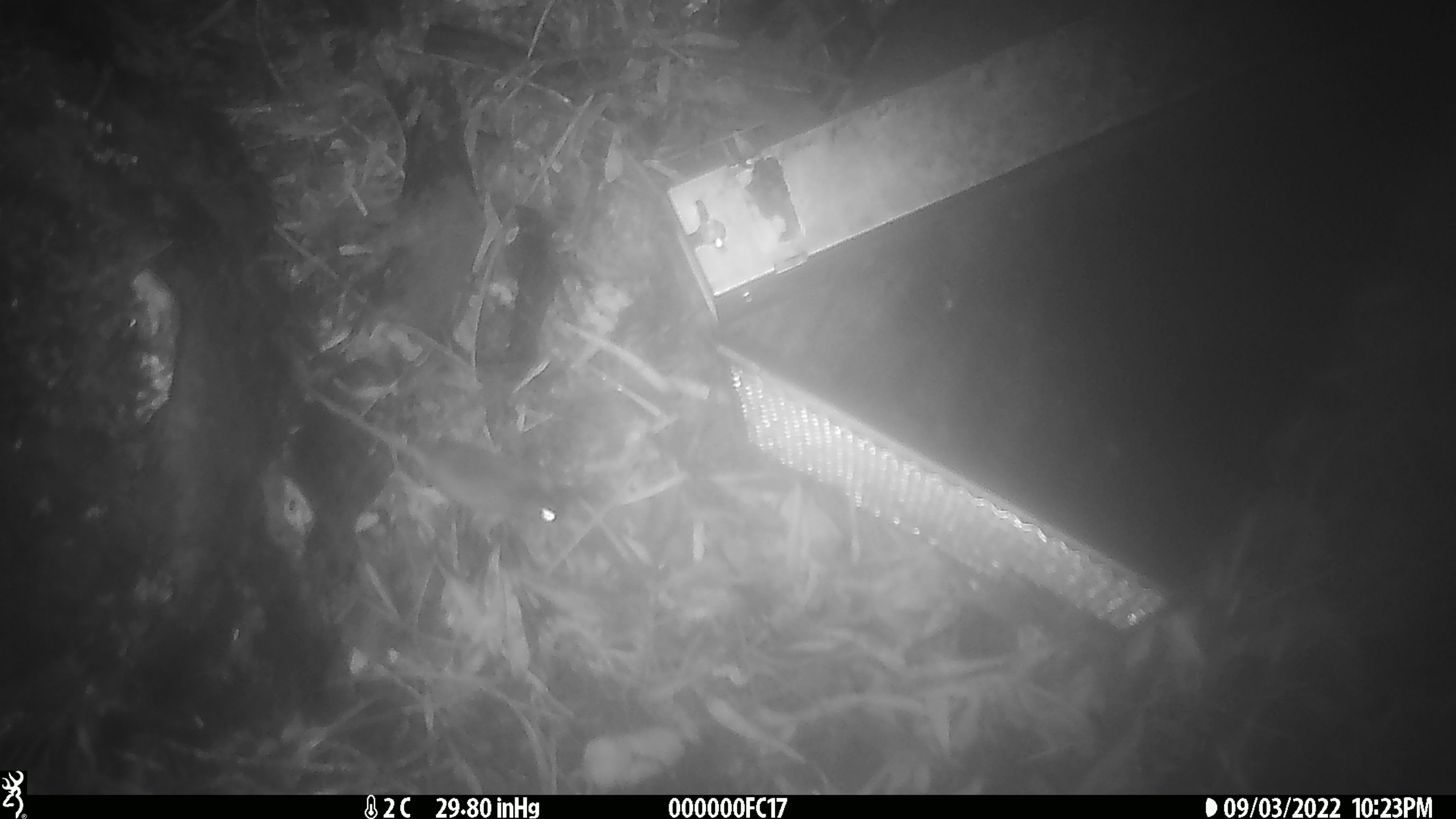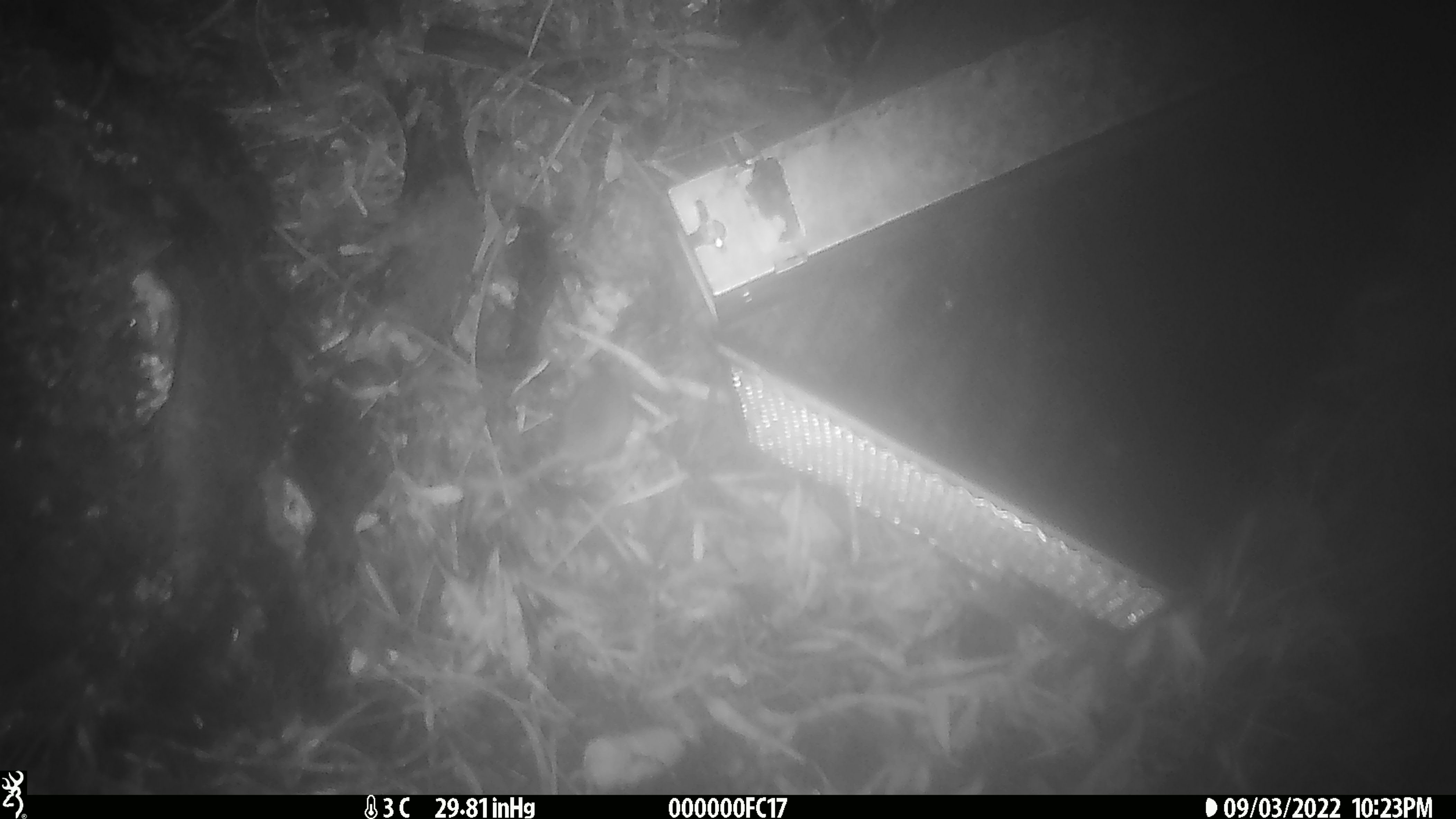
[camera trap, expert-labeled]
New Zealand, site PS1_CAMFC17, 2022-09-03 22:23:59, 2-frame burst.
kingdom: Animalia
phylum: Chordata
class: Mammalia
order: Rodentia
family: Muridae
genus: Mus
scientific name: Mus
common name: mouse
Mouse (Mus).